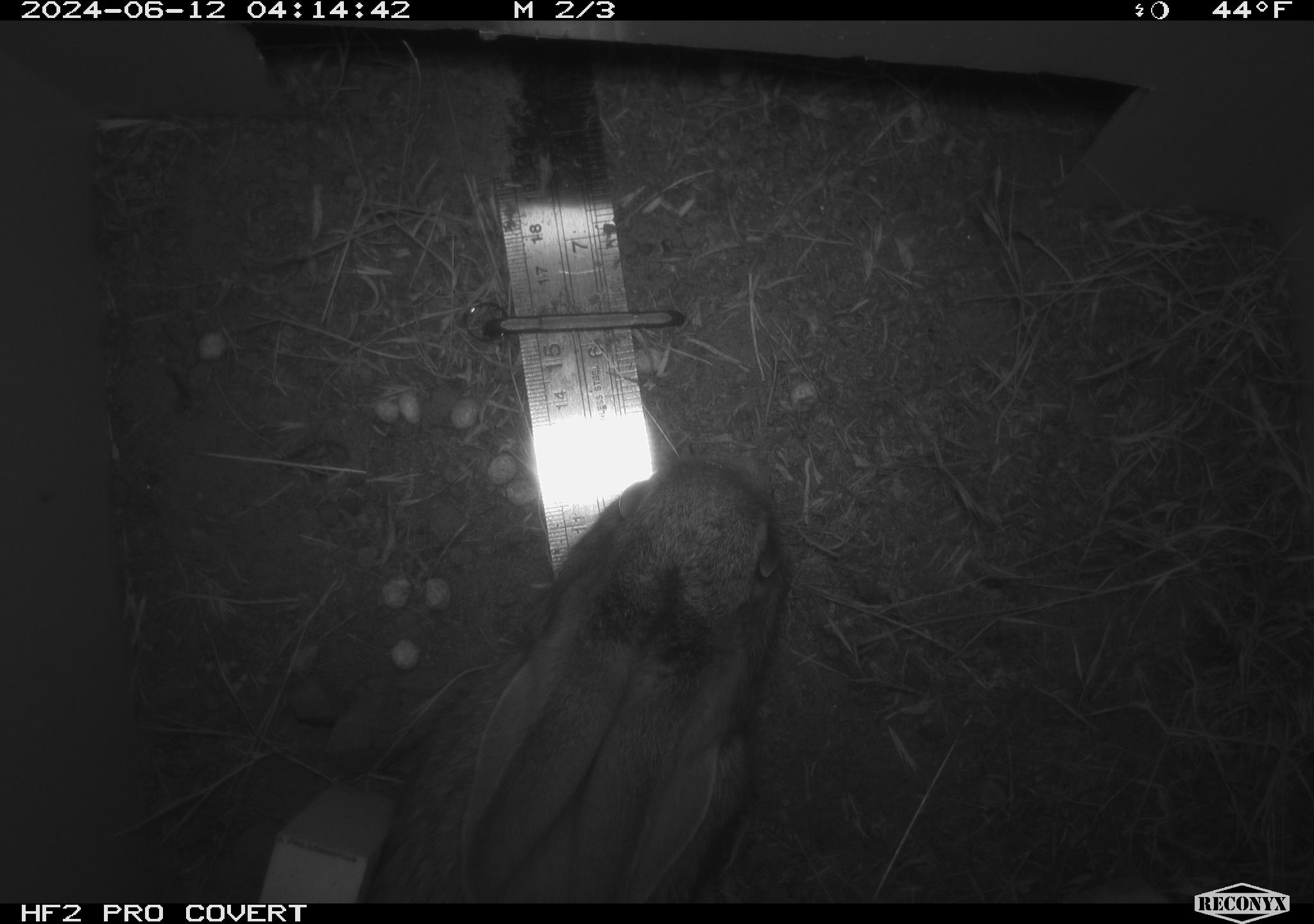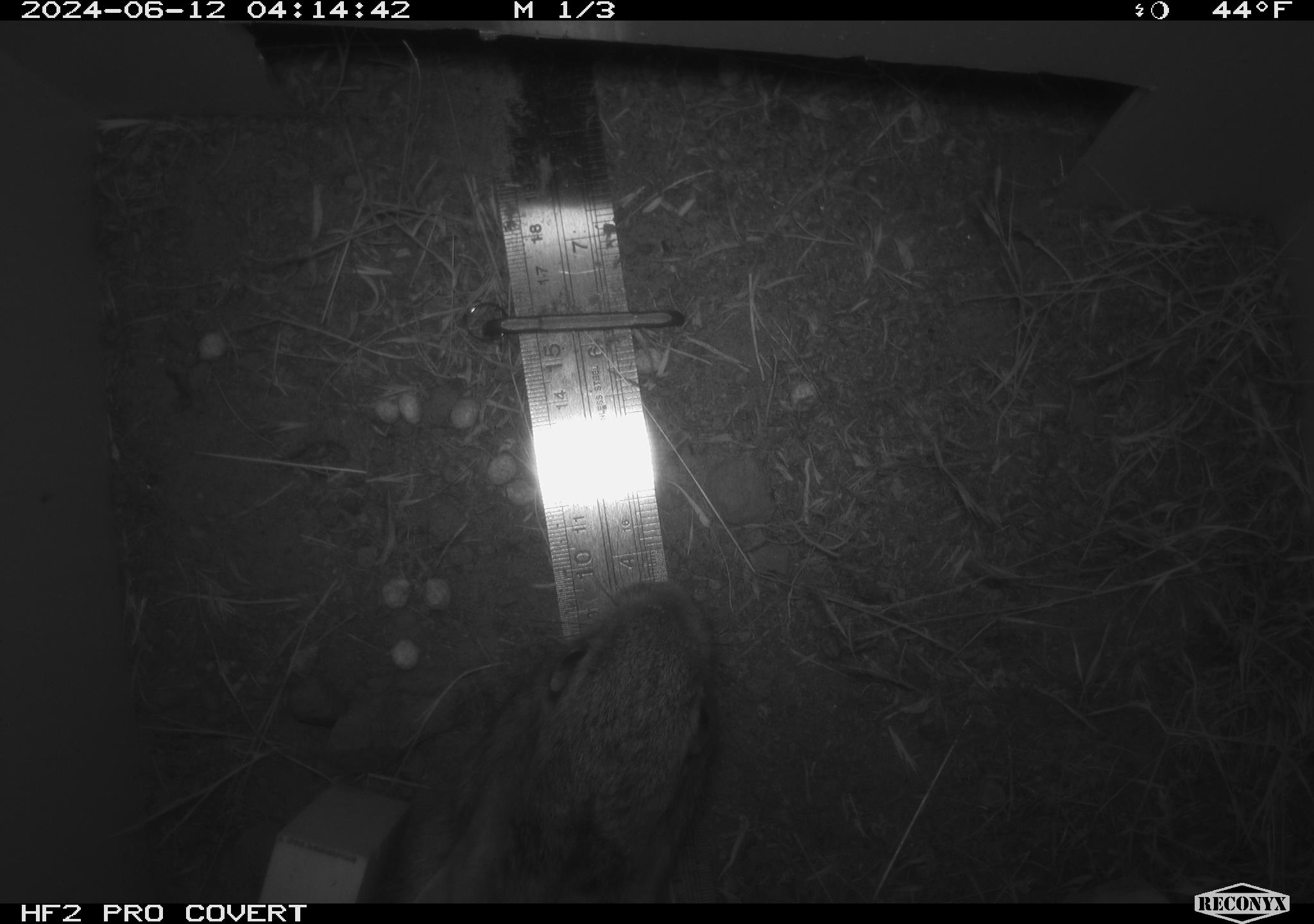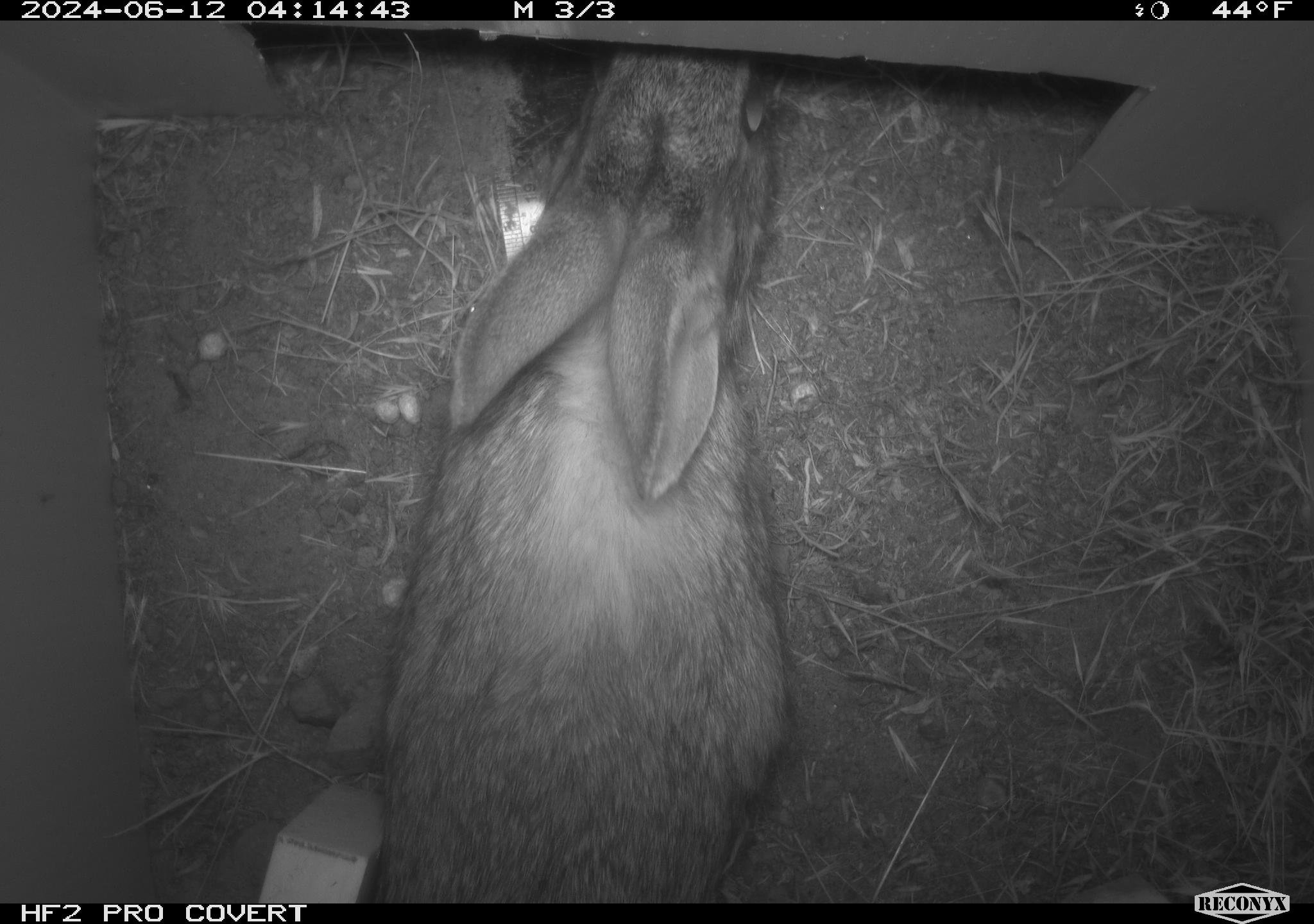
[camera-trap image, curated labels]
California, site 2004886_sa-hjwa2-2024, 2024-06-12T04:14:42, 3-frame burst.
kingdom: Animalia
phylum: Chordata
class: Mammalia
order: Lagomorpha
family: Leporidae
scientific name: Leporidae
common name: rabbit or hare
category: rabbit and hare family